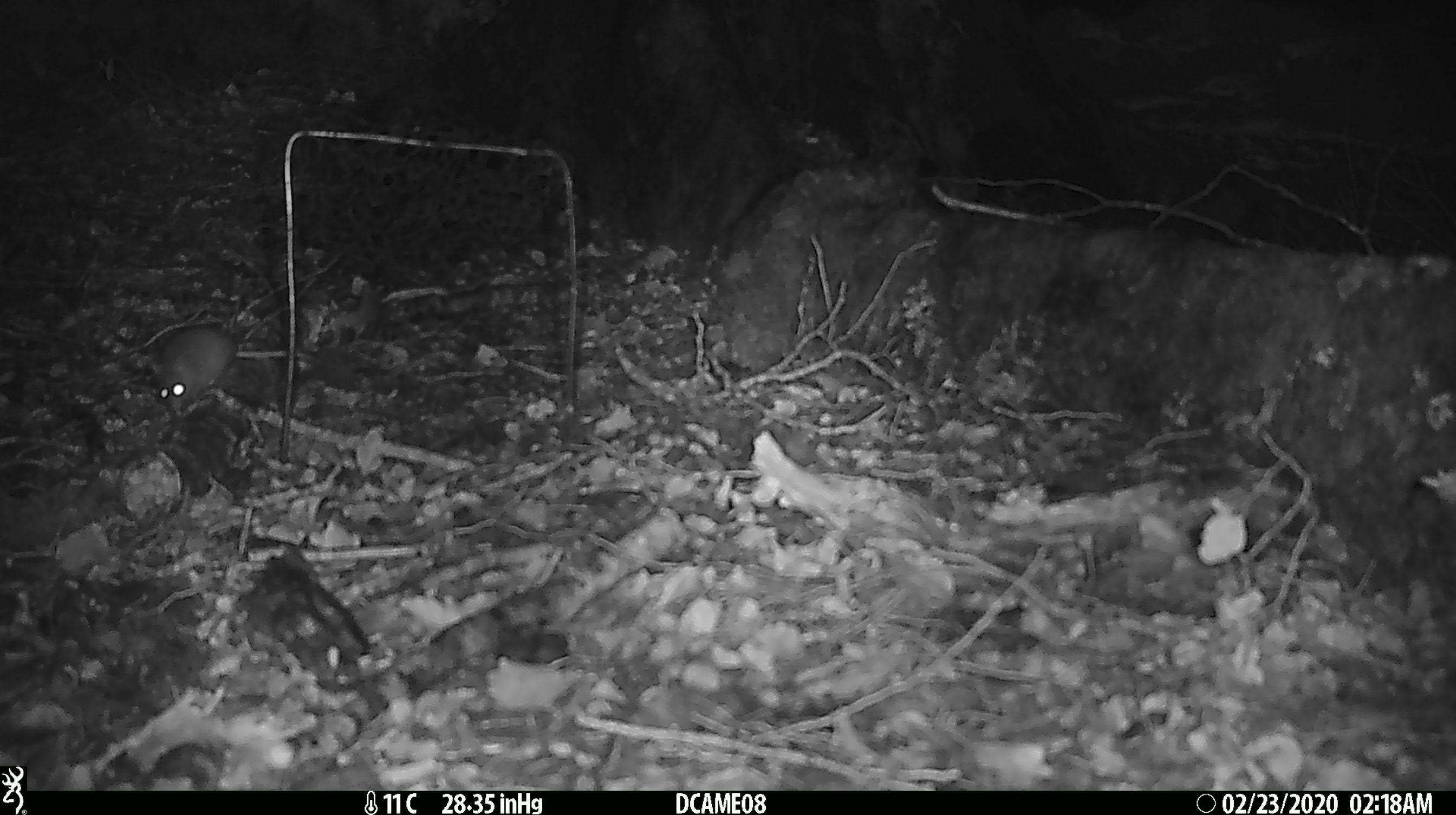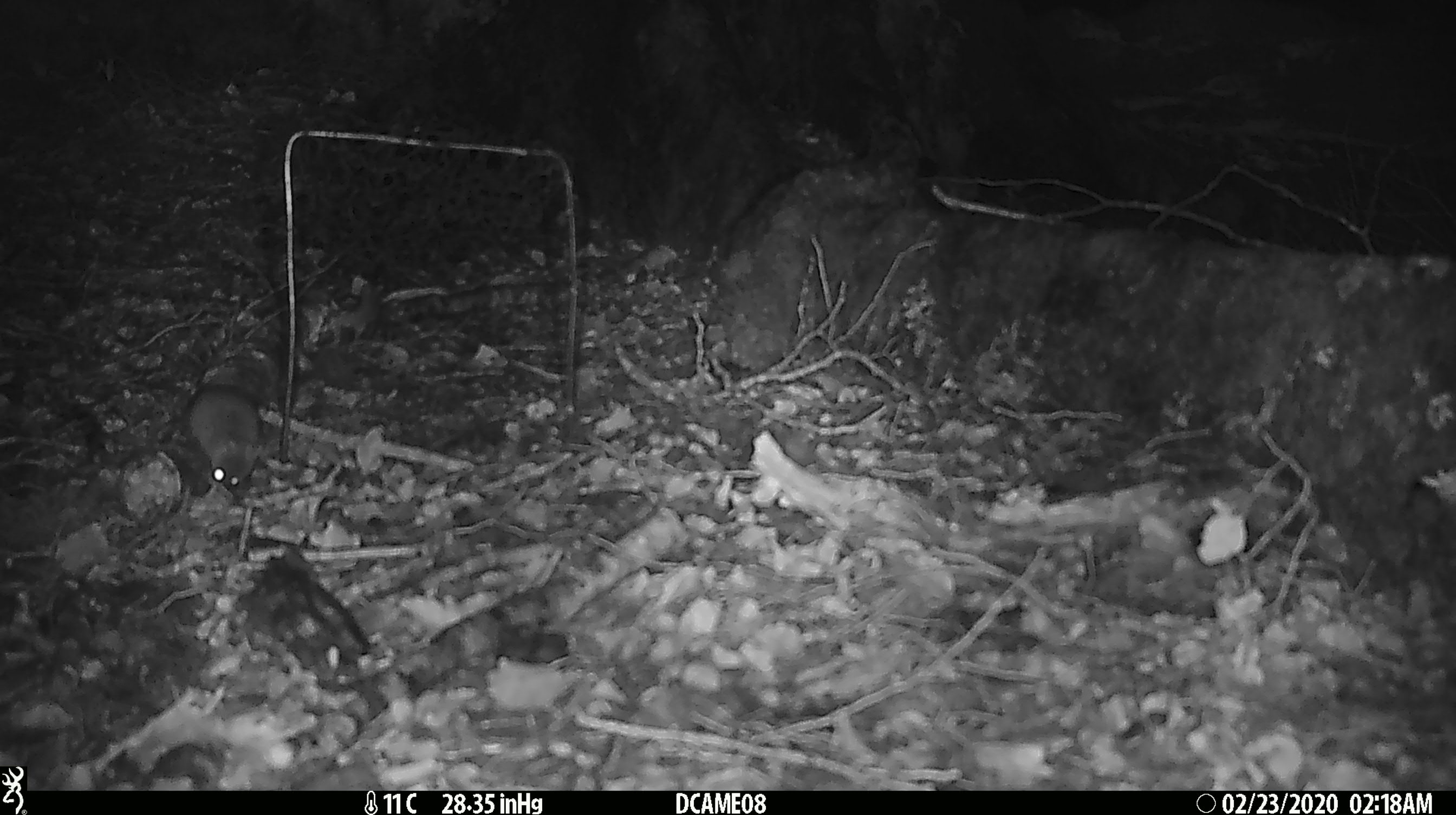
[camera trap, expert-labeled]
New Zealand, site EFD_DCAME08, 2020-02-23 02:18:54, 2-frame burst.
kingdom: Animalia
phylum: Chordata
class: Mammalia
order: Rodentia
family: Muridae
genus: Mus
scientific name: Mus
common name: mouse